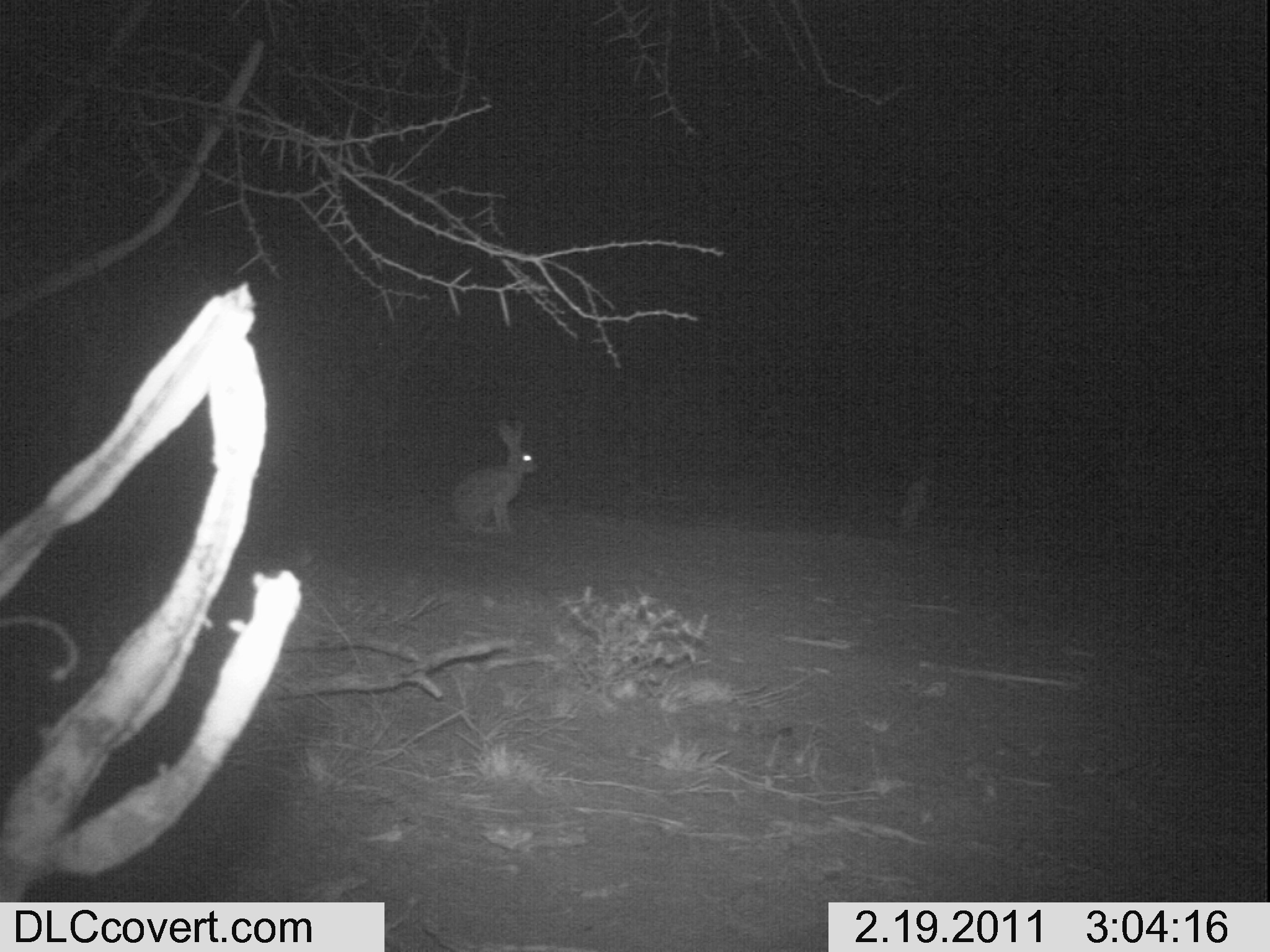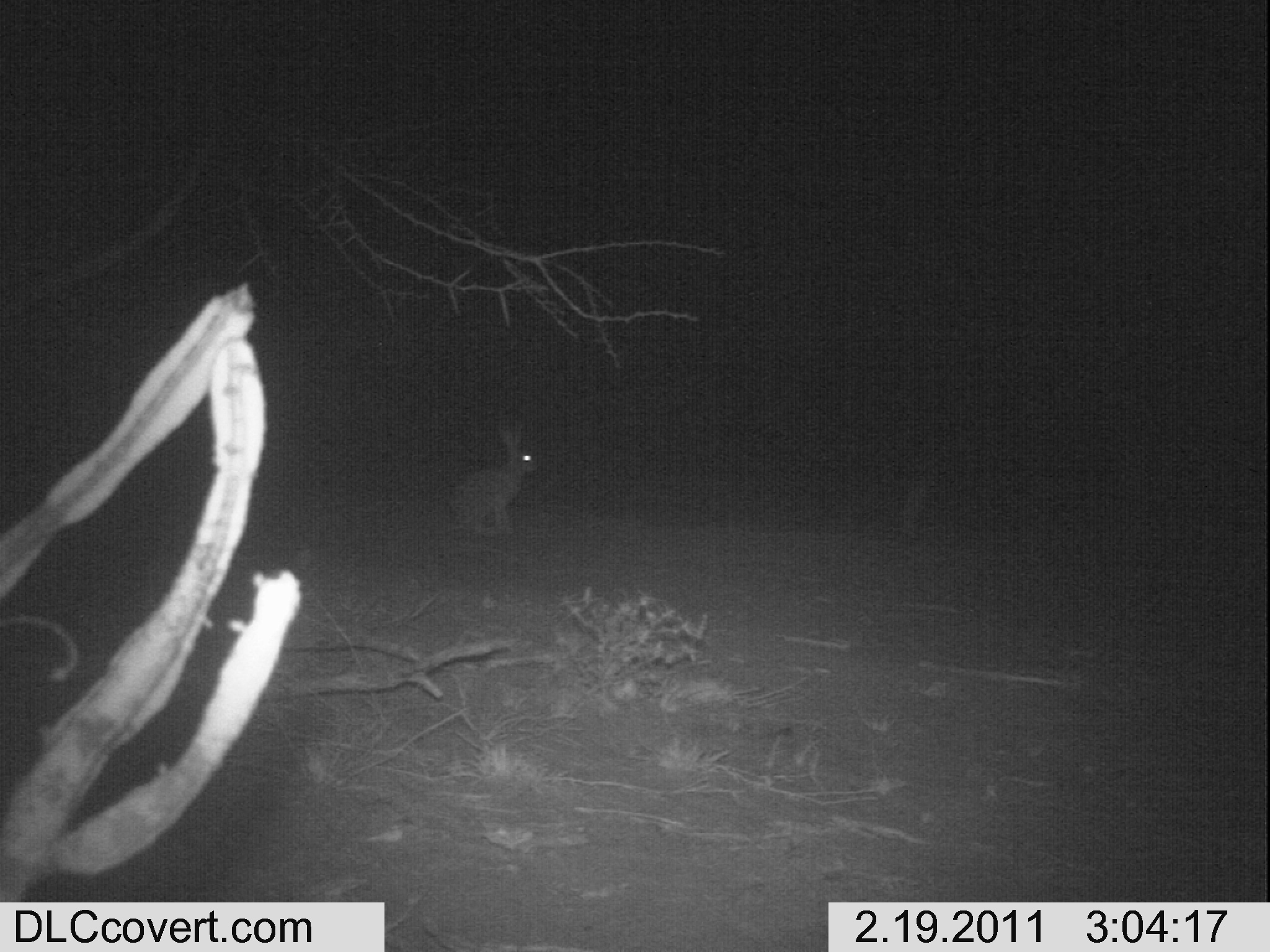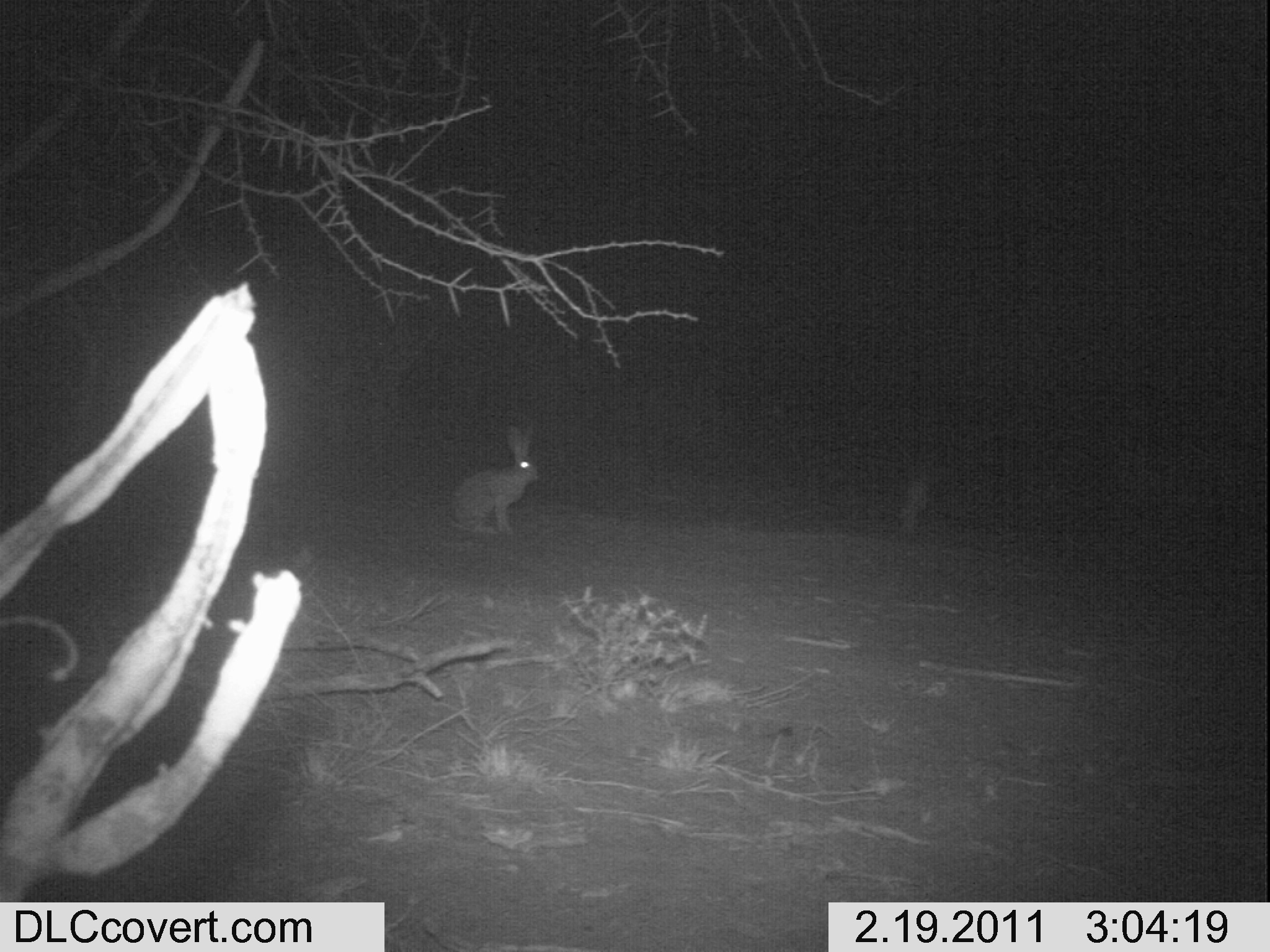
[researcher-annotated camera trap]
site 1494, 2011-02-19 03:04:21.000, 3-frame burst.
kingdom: Animalia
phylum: Chordata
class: Mammalia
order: Lagomorpha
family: Leporidae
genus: Lepus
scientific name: Lepus saxatilis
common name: scrub hare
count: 1